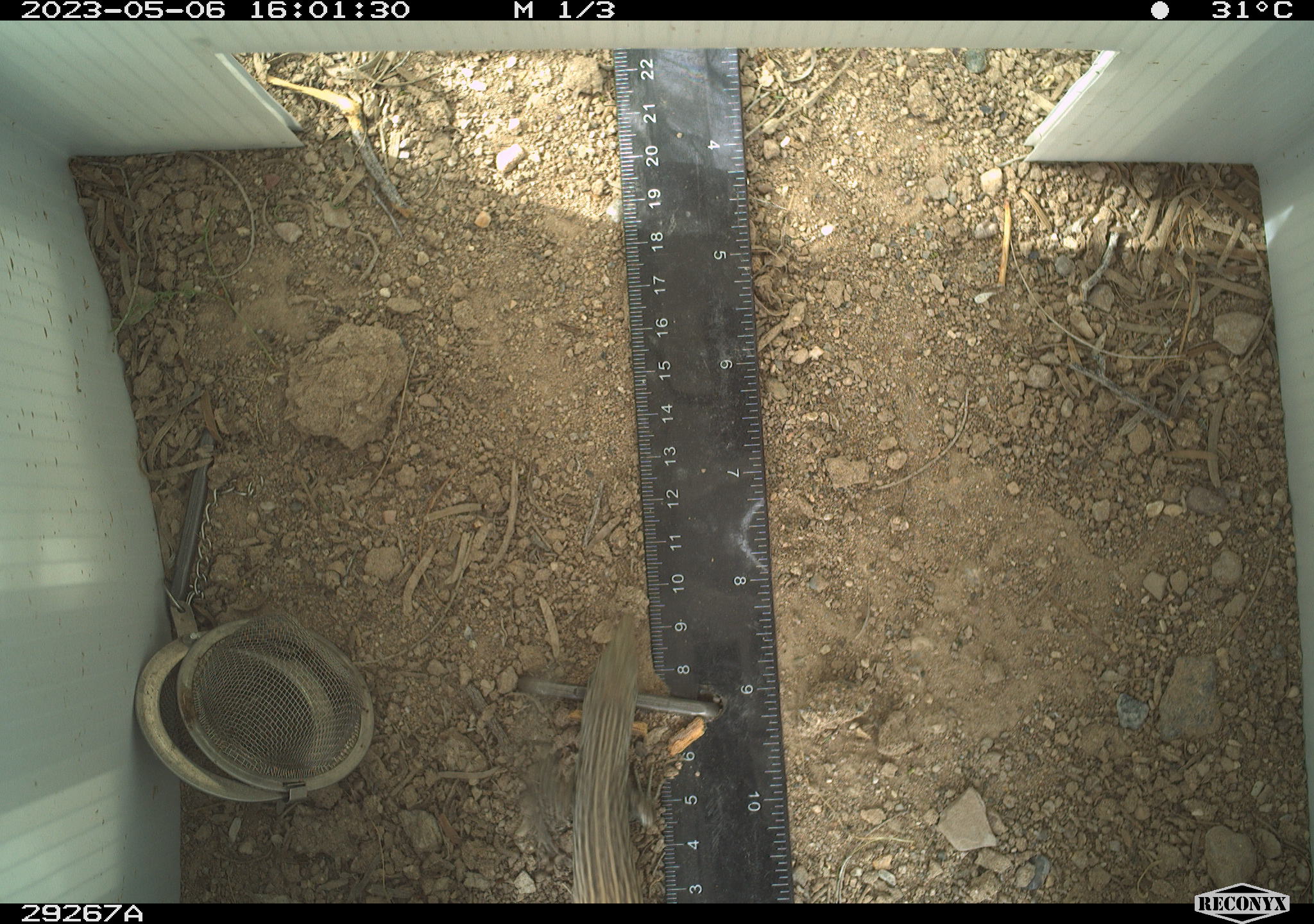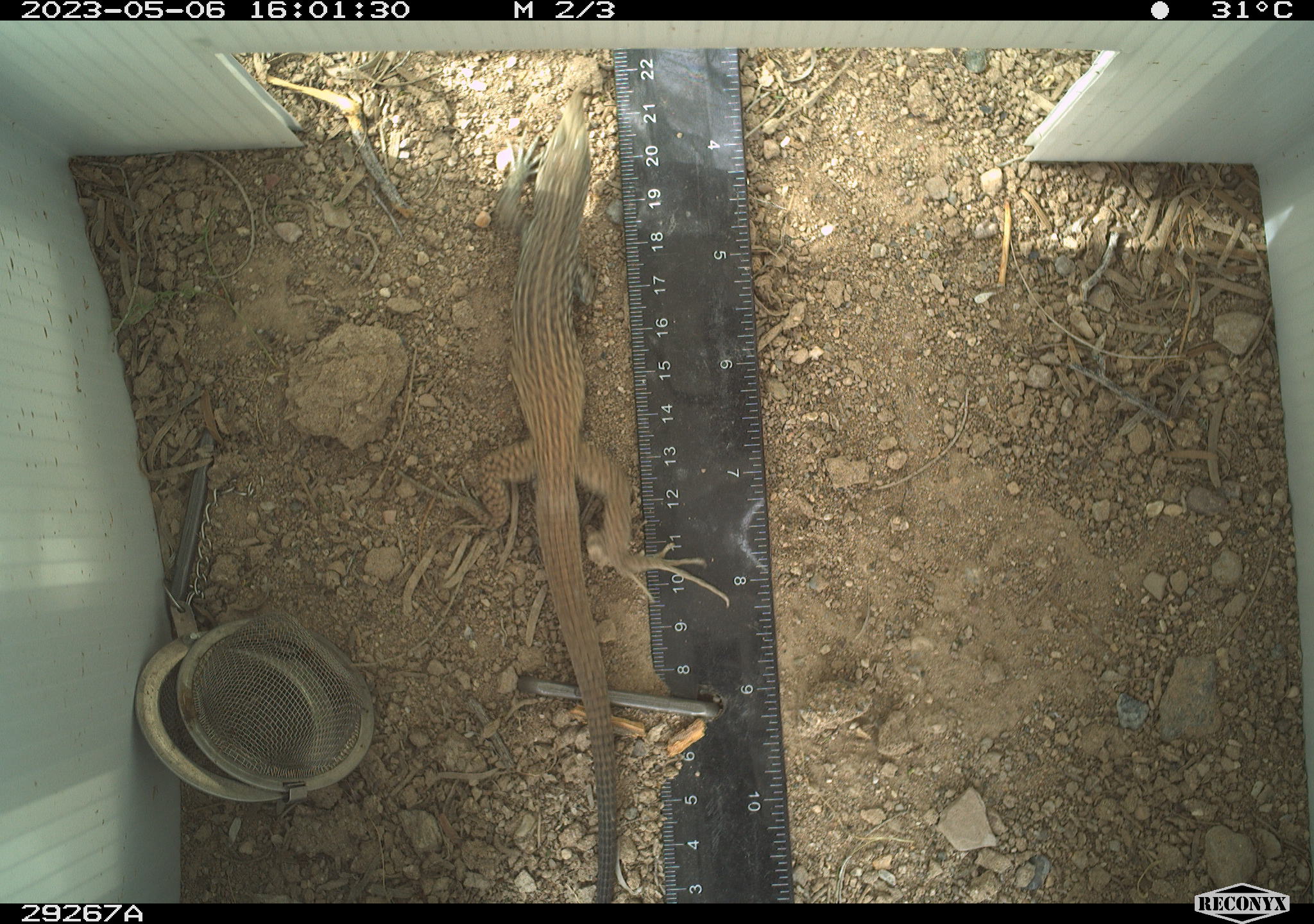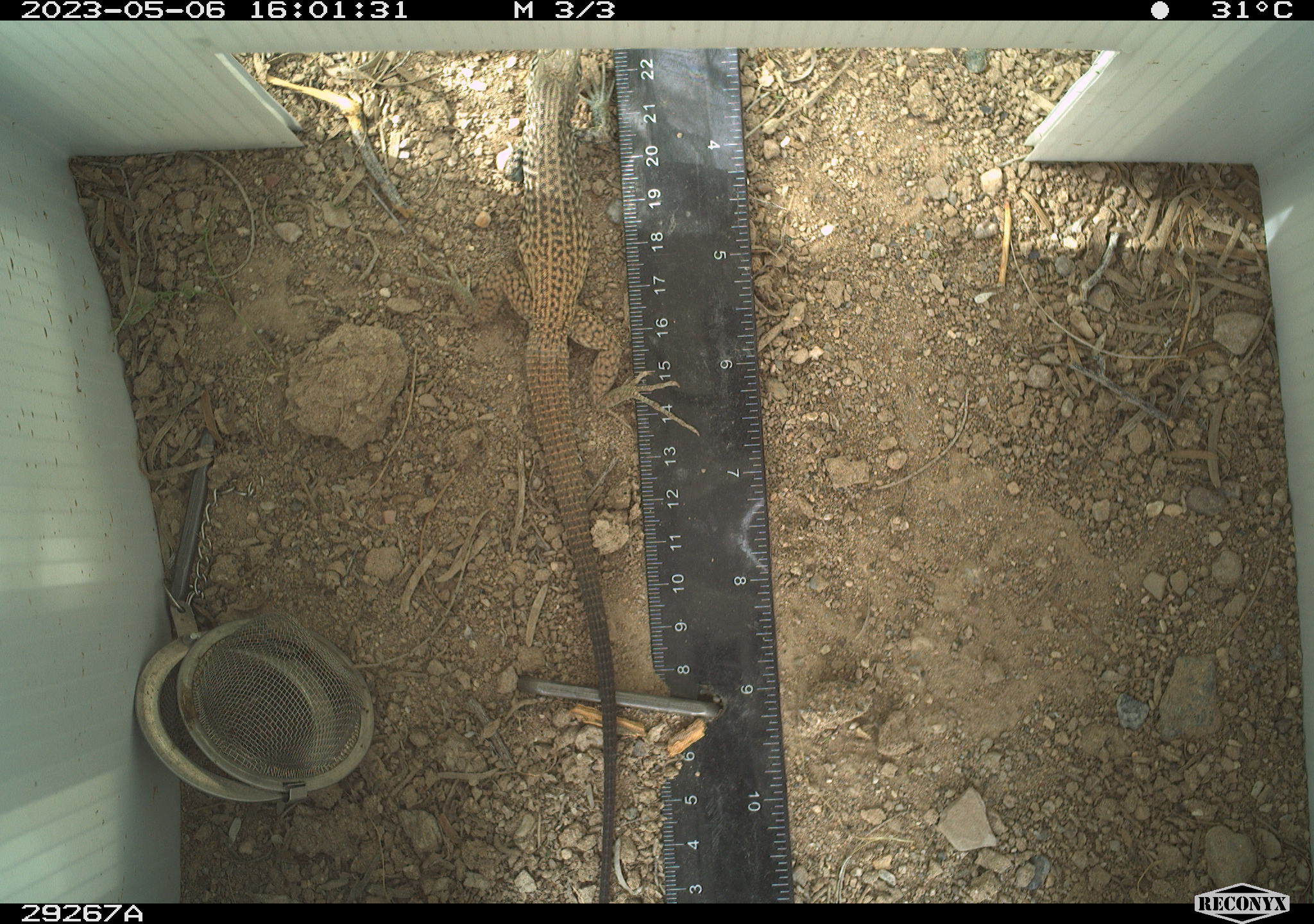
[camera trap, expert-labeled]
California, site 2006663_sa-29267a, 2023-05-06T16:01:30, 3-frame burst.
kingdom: Animalia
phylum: Chordata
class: Reptilia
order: Squamata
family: Teiidae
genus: Aspidoscelis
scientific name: Aspidoscelis tigris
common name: western whiptail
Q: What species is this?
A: Western whiptail (Aspidoscelis tigris).